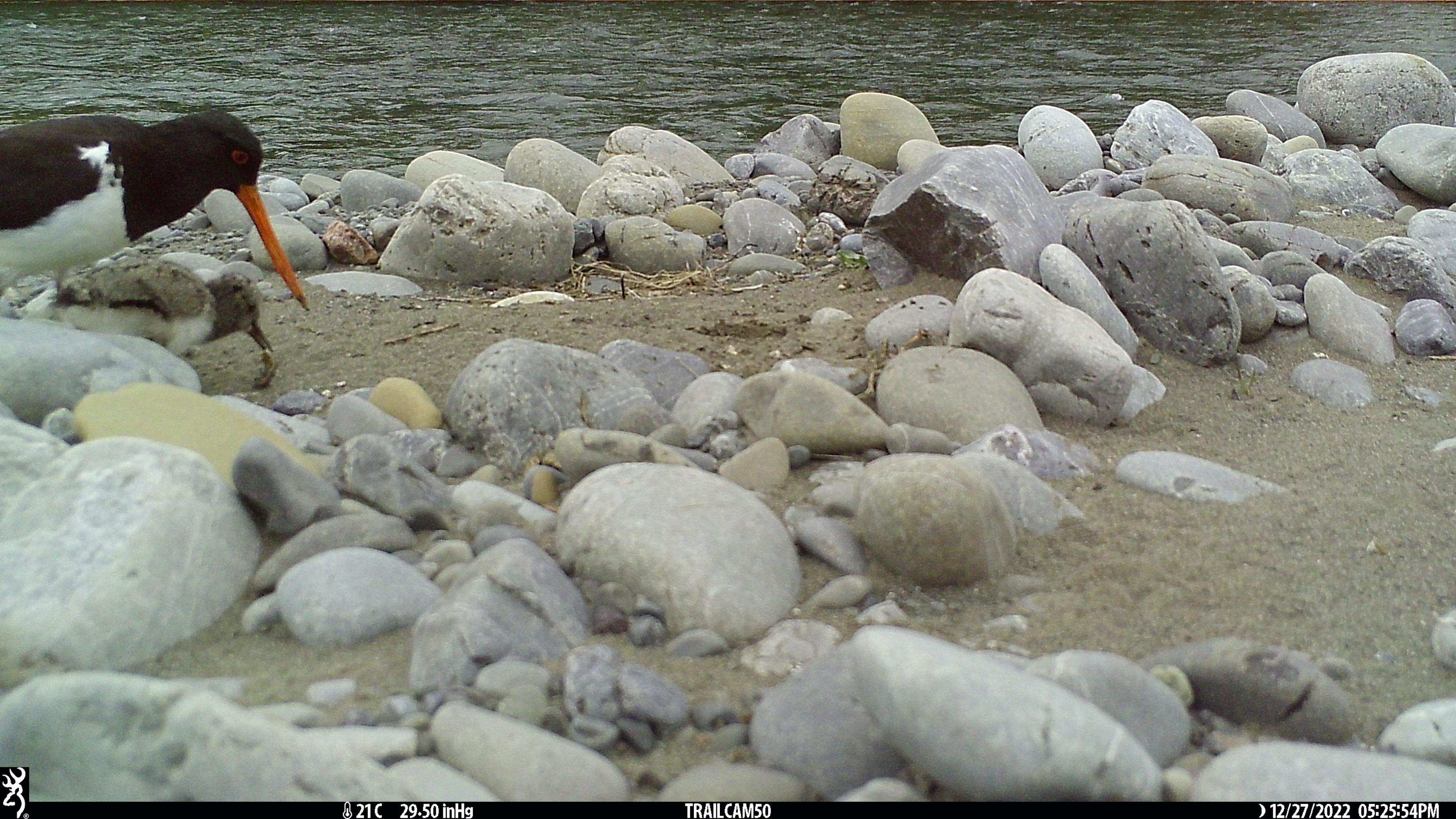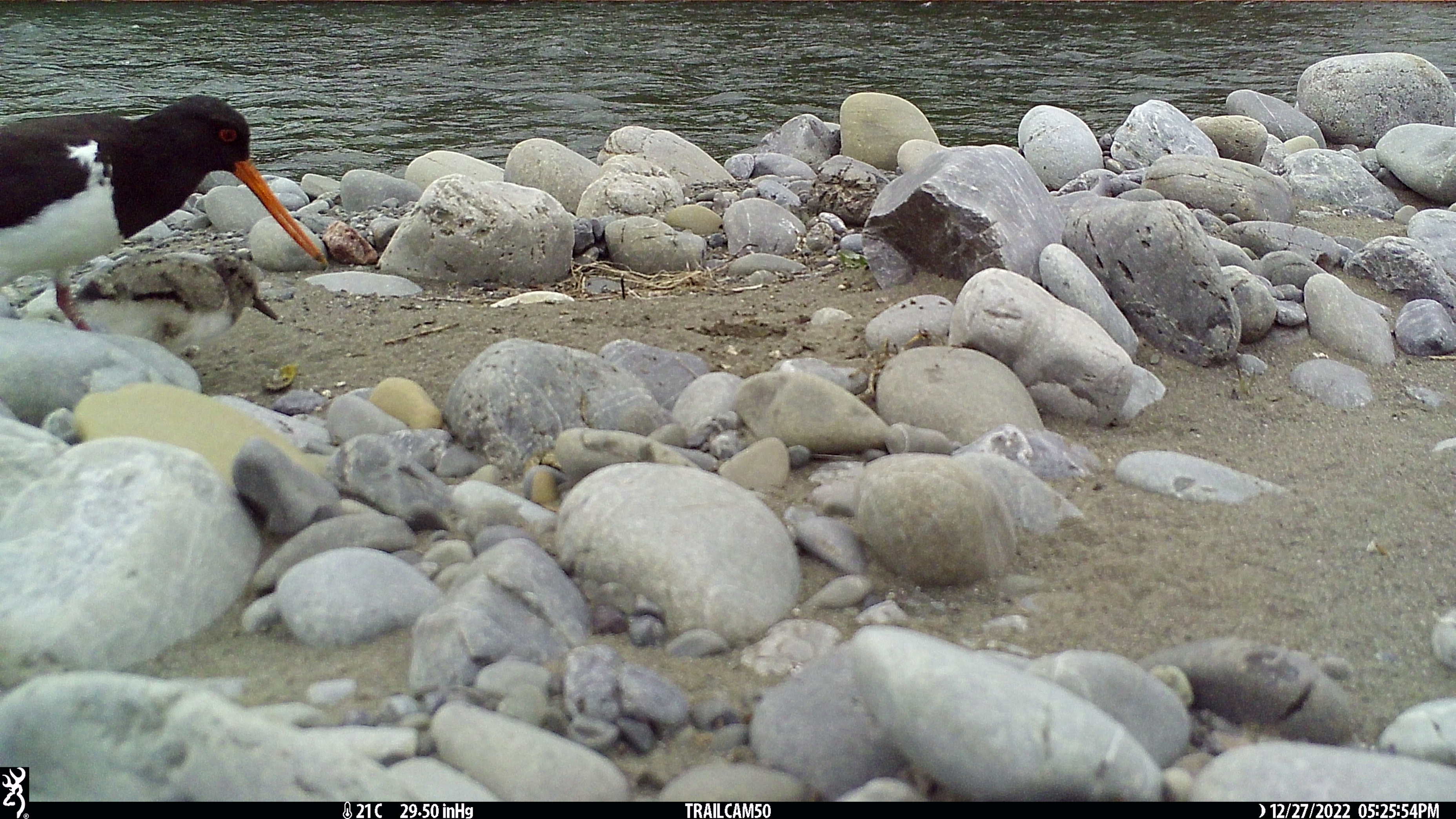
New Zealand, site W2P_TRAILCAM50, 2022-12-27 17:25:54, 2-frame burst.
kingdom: Animalia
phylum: Chordata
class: Aves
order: Charadriiformes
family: Haematopodidae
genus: Haematopus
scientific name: Haematopus unicolor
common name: variable oystercatcher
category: oystercatcher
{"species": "oystercatcher (variable oystercatcher) (Haematopus unicolor)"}